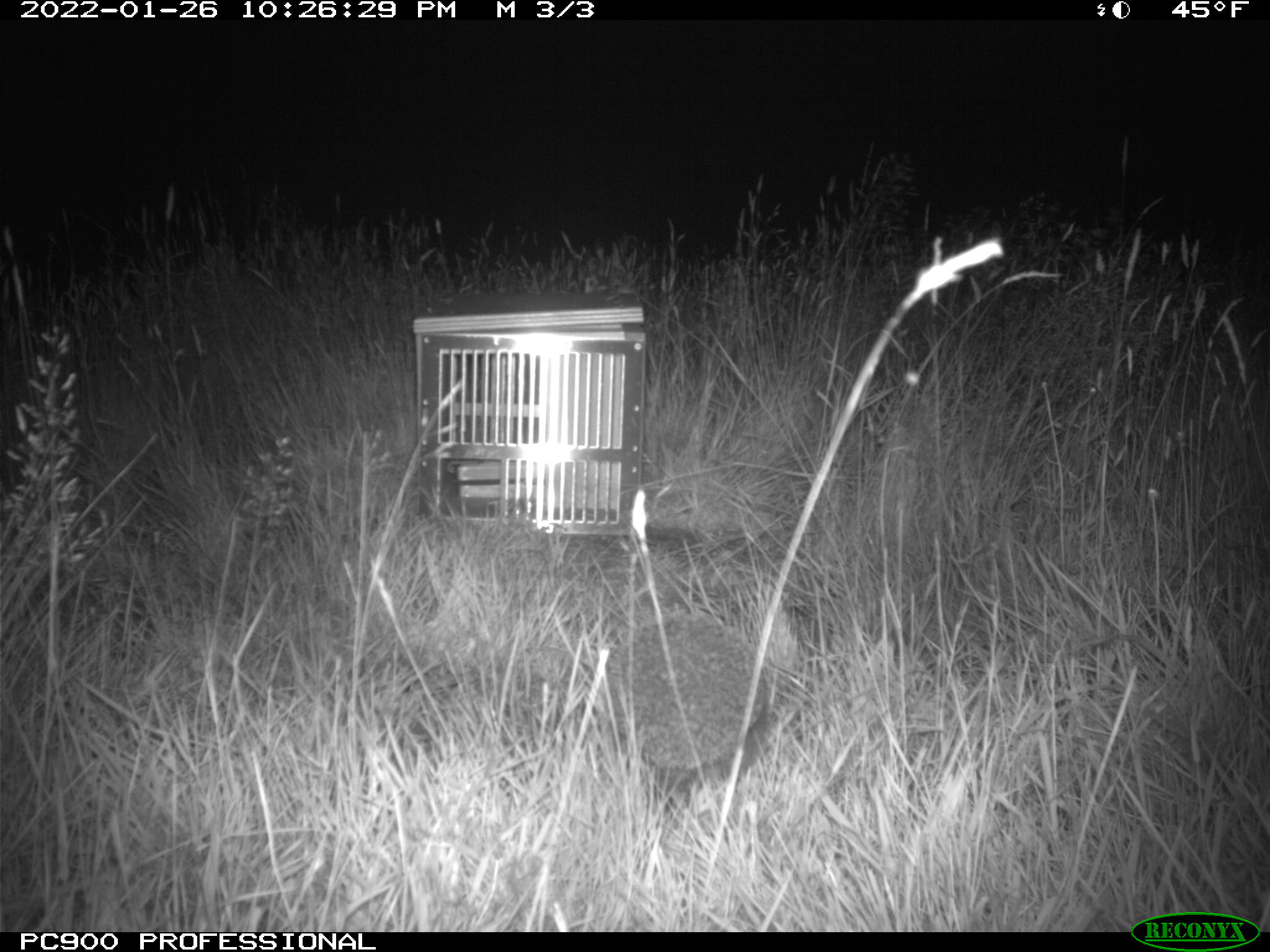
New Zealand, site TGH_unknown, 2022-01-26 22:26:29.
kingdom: Animalia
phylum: Chordata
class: Mammalia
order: Eulipotyphla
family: Erinaceidae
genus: Erinaceus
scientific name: Erinaceus europaeus europaeus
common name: european hedgehog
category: hedgehog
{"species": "hedgehog (european hedgehog) (Erinaceus europaeus europaeus)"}